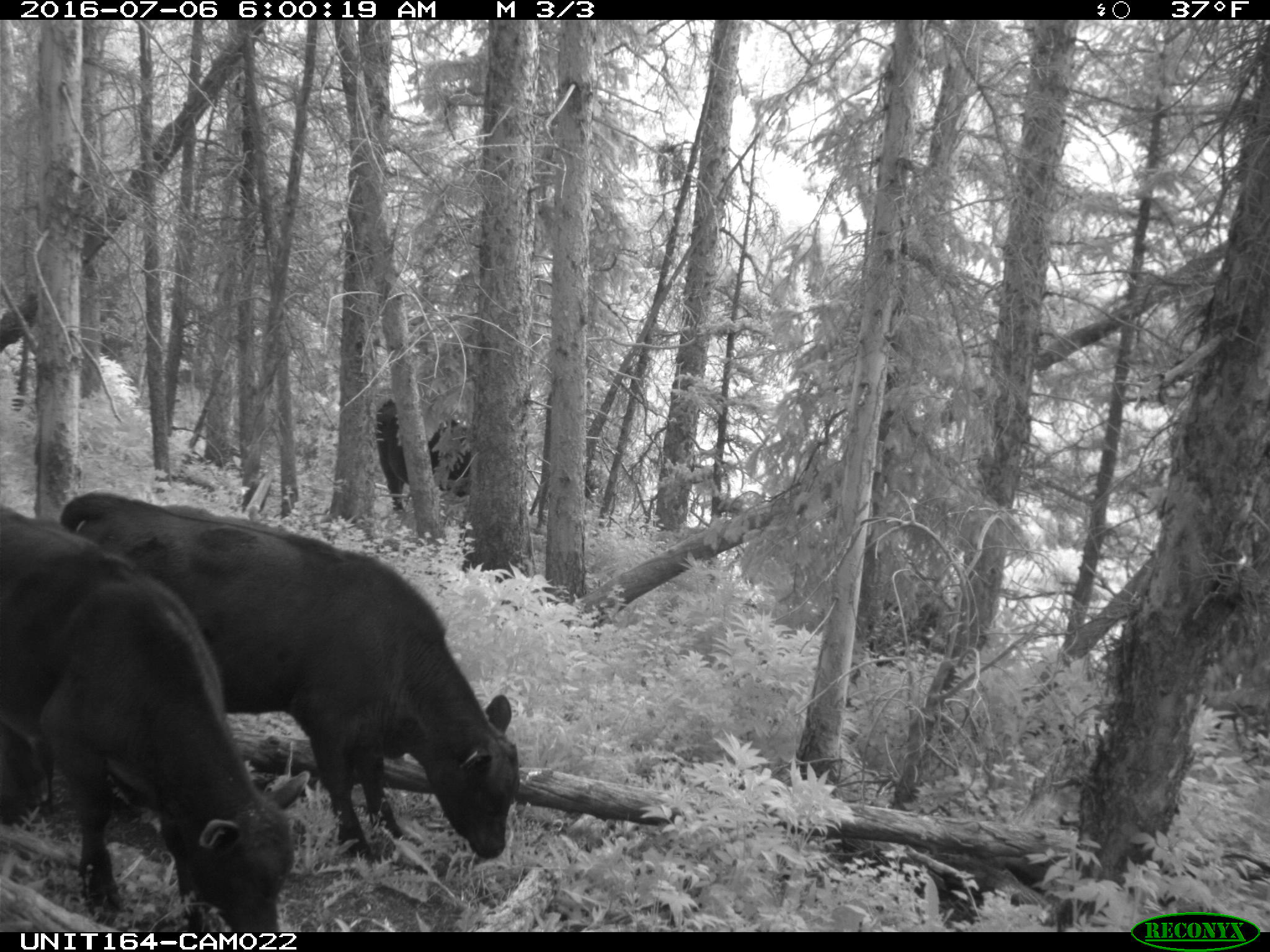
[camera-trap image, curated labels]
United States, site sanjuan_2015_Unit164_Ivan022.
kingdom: Animalia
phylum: Chordata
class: Mammalia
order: Artiodactyla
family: Bovidae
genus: Bos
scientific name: Bos taurus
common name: domestic cow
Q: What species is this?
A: Bos taurus (domestic cow).